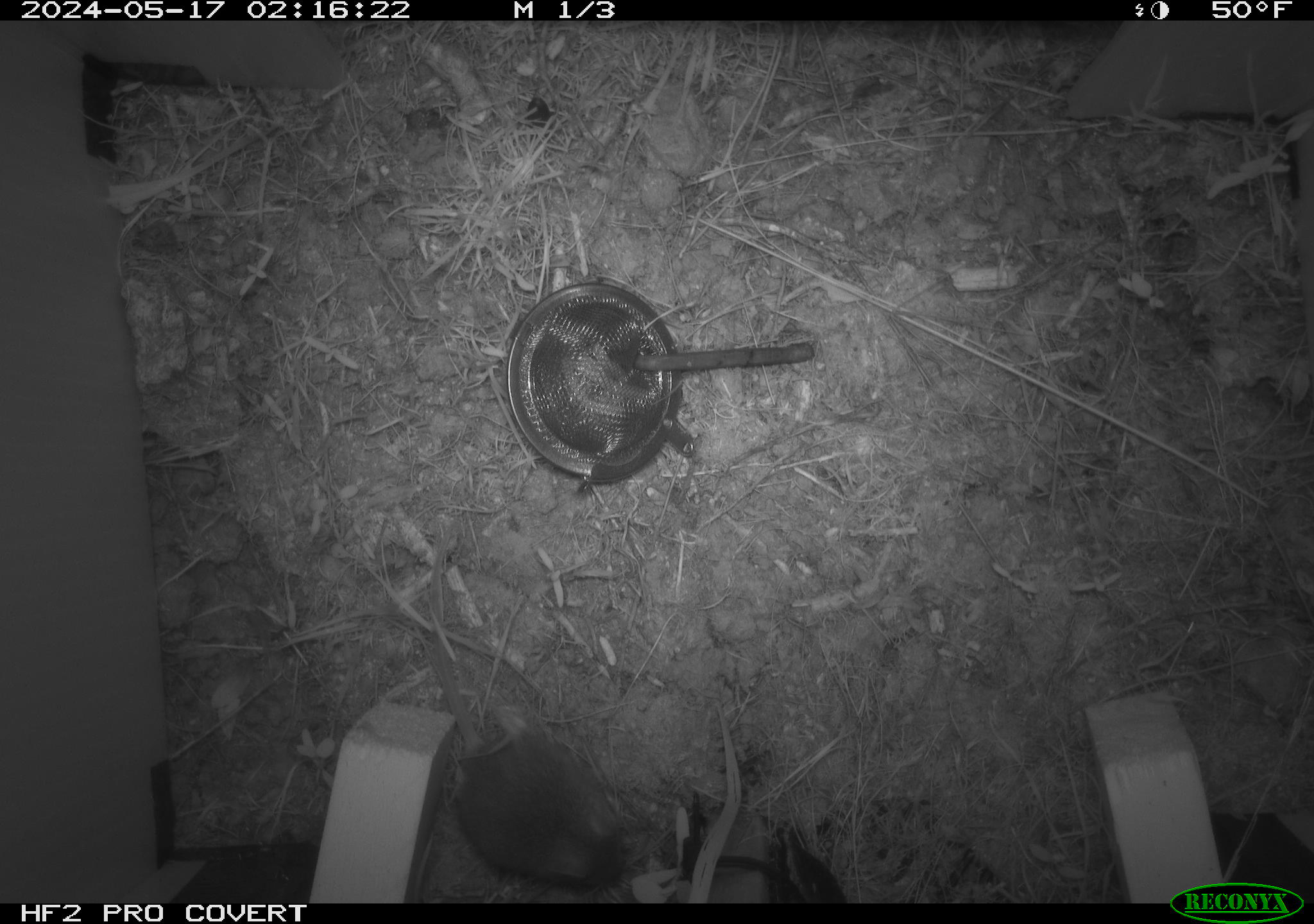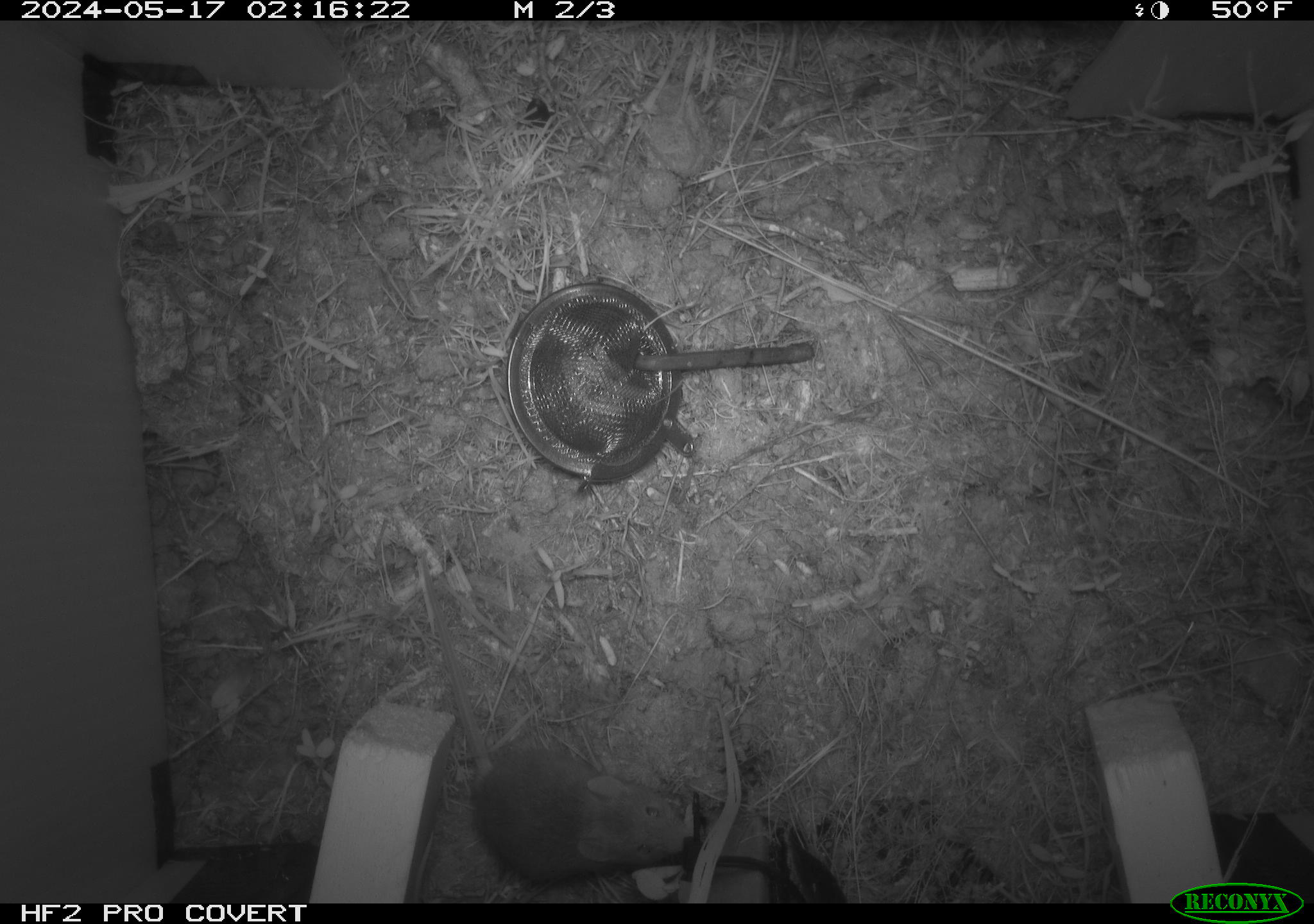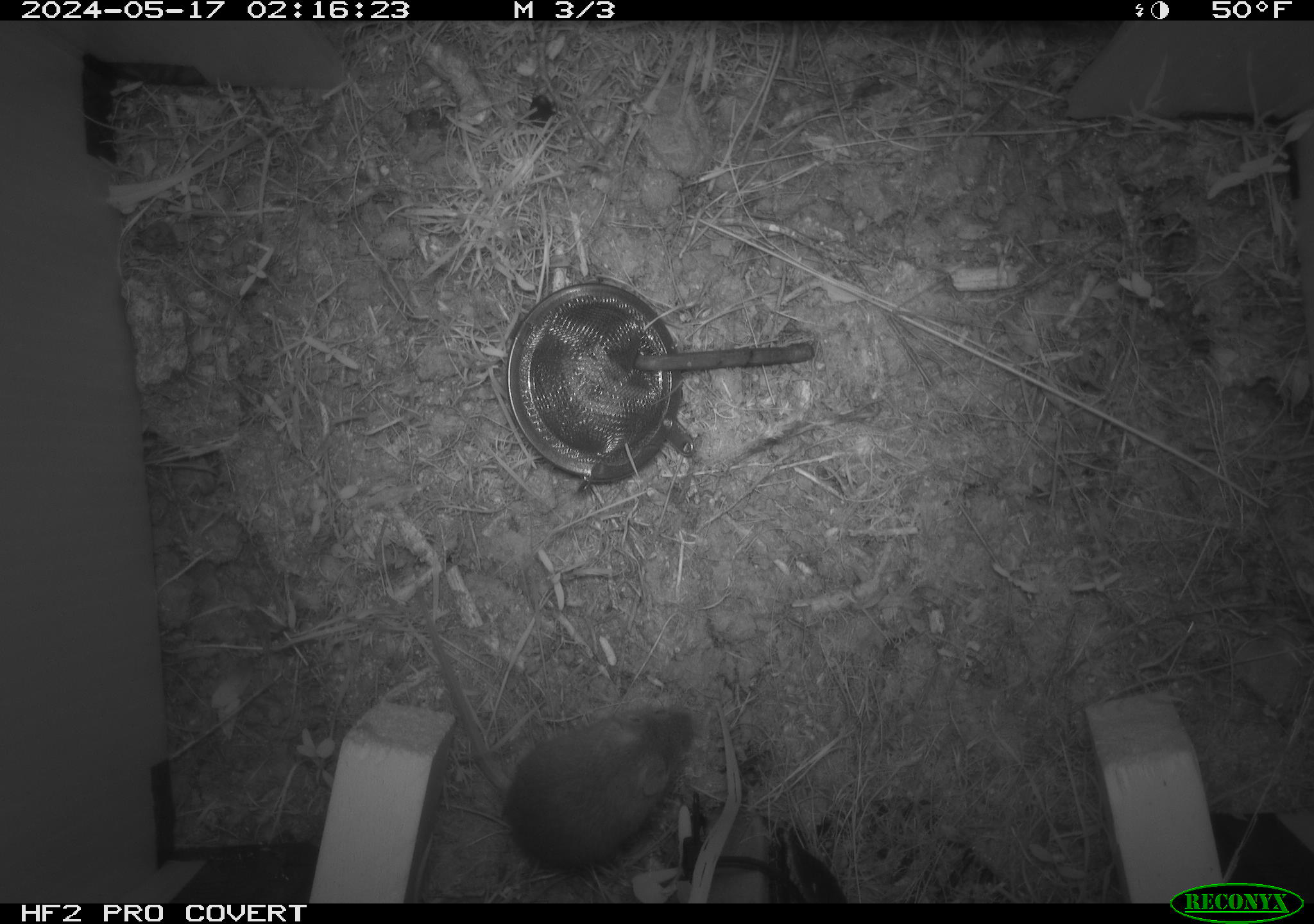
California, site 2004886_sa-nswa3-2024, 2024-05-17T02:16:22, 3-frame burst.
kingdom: Animalia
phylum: Chordata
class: Mammalia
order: Rodentia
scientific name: Rodentia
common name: rodent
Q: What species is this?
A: Rodent (Rodentia).